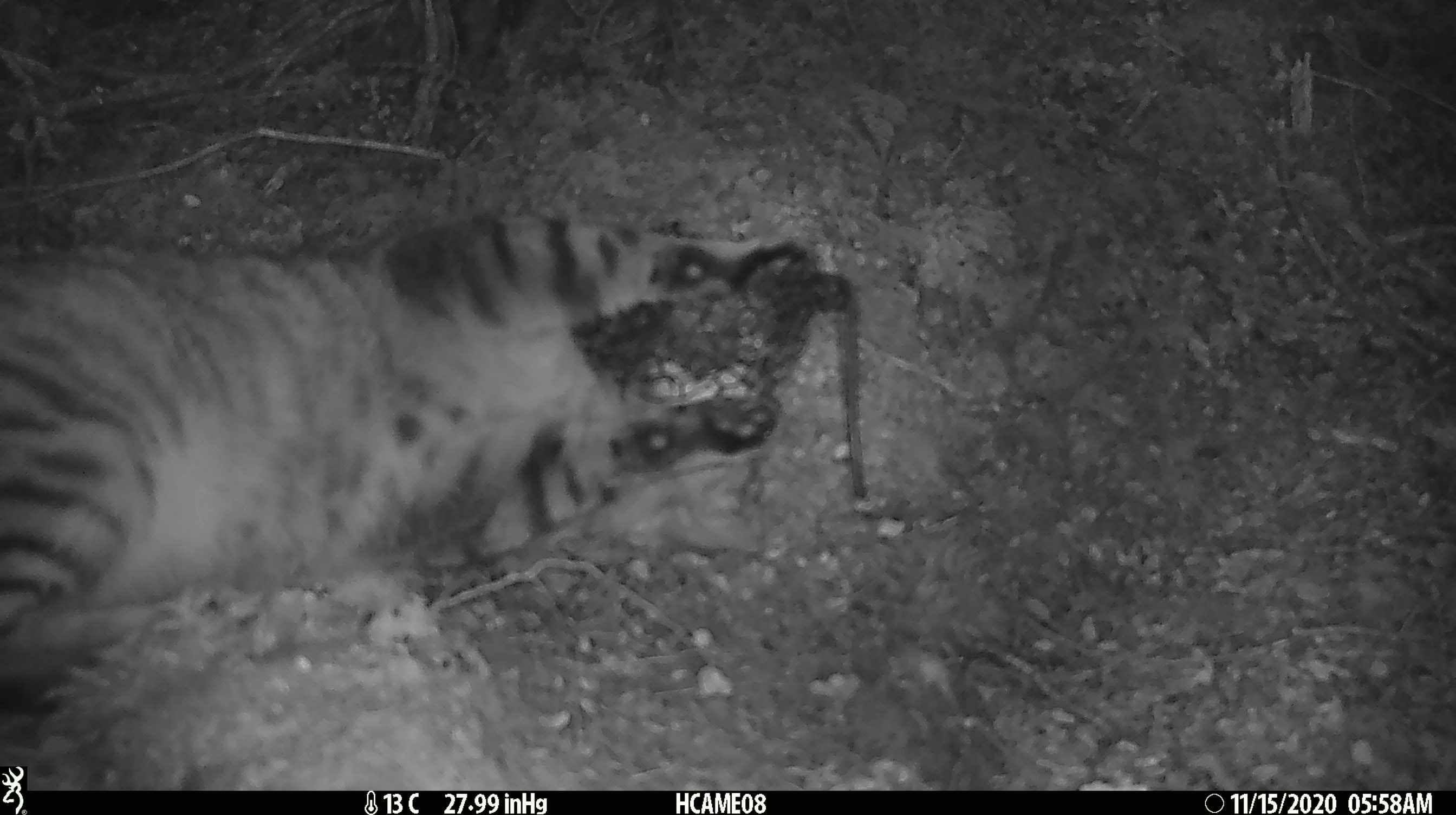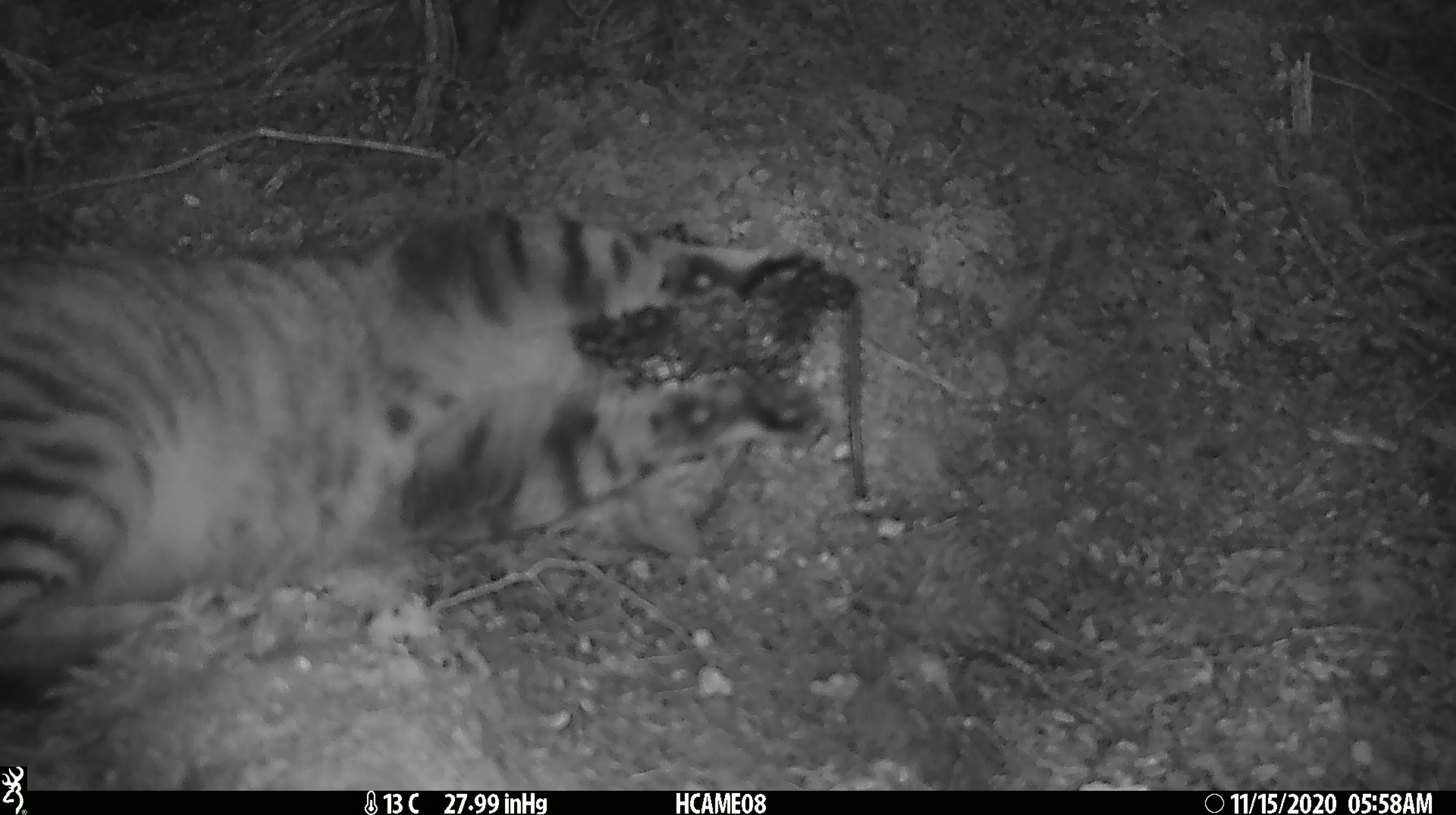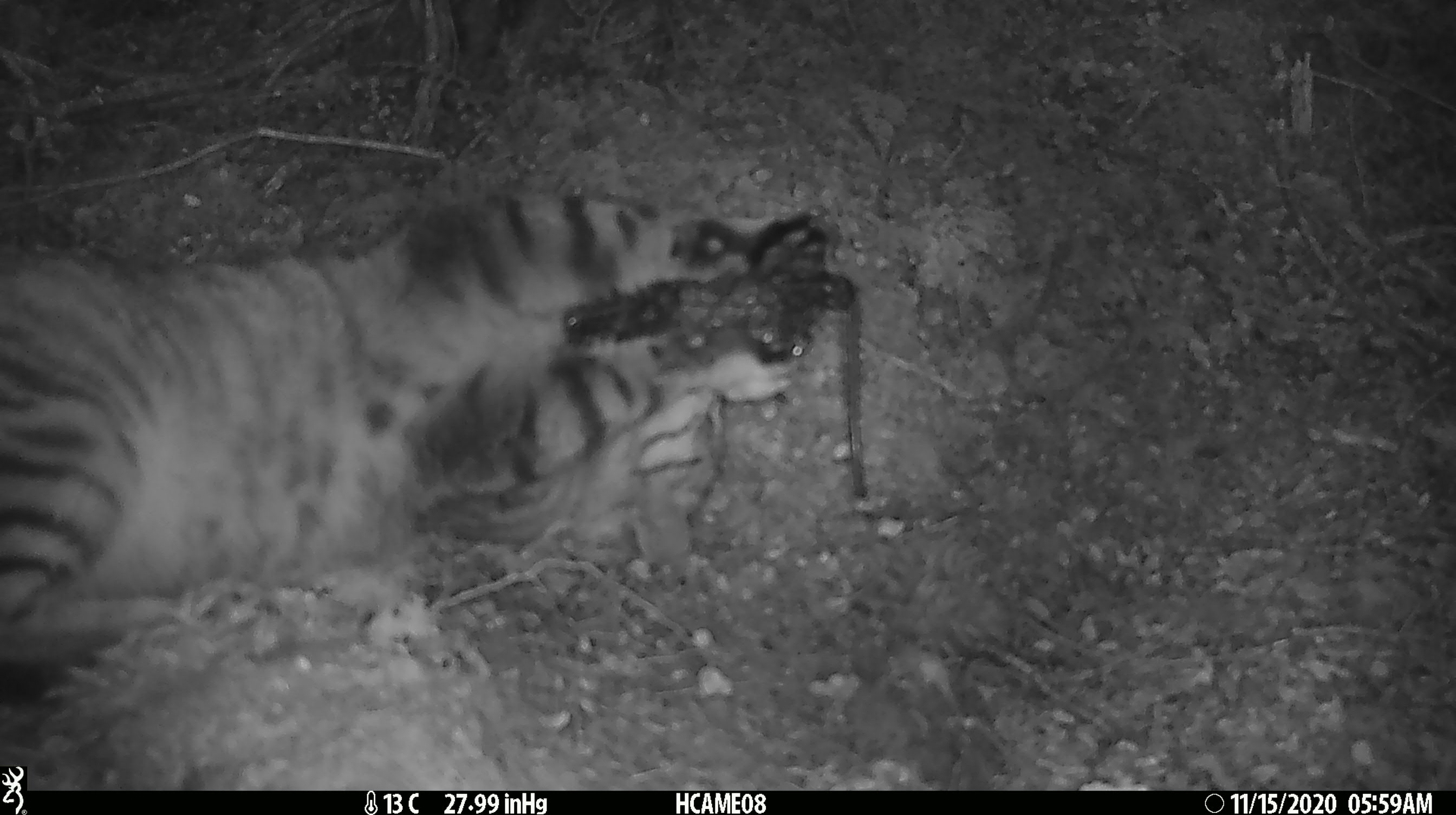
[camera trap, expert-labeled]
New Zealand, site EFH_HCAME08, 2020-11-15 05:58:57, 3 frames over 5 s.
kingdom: Animalia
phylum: Chordata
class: Mammalia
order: Carnivora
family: Felidae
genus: Felis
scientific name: Felis catus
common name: domestic cat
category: cat